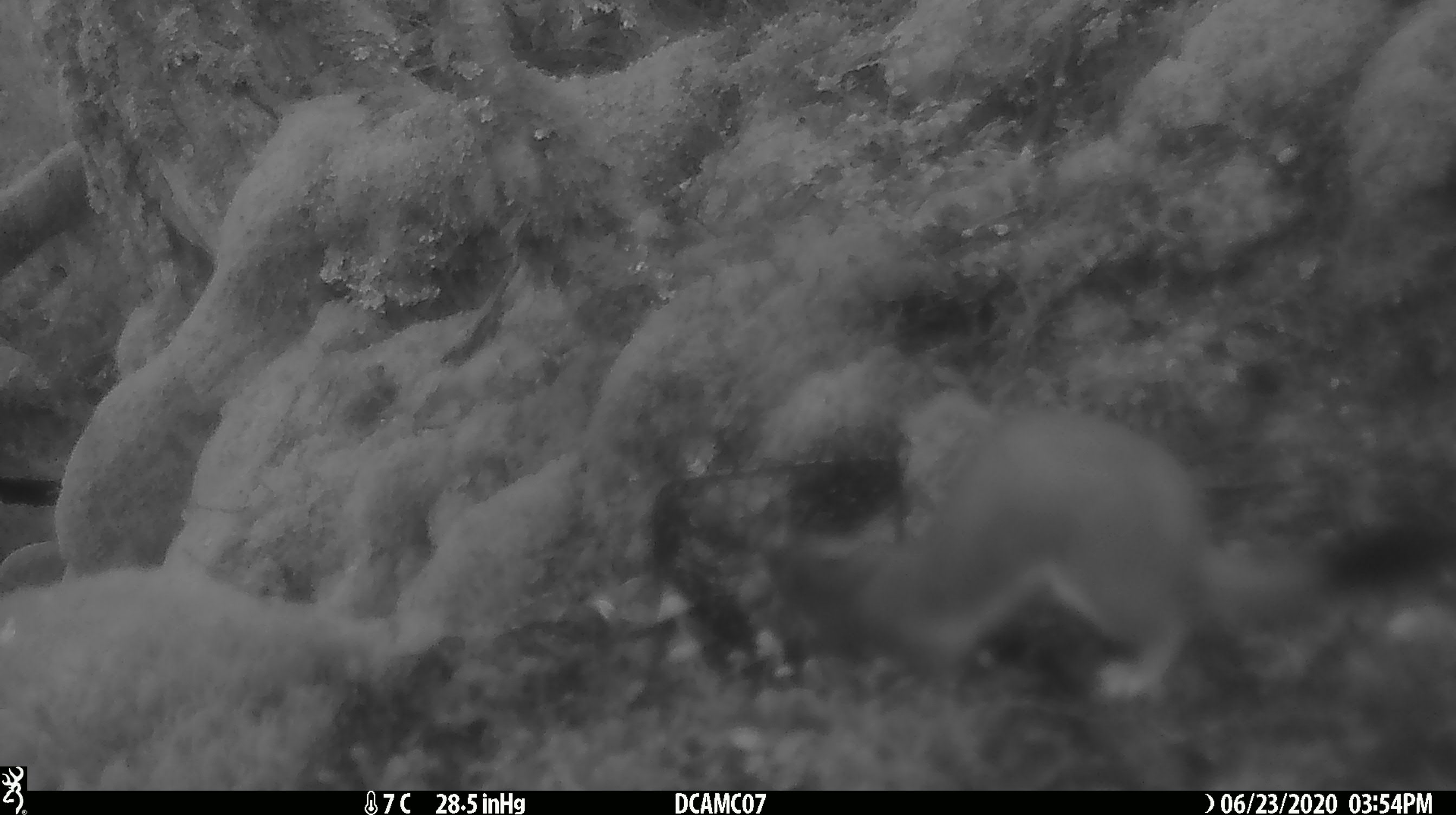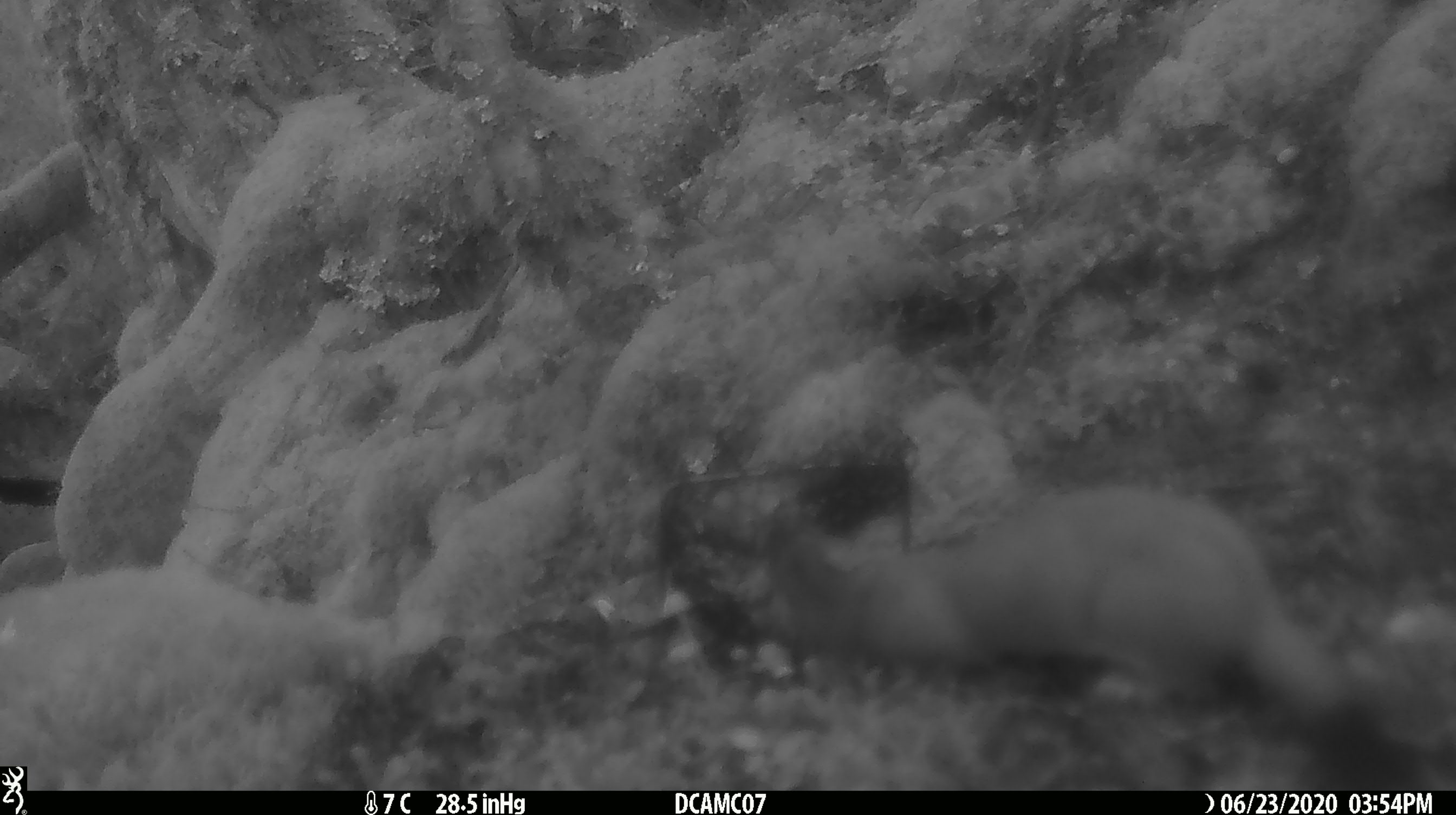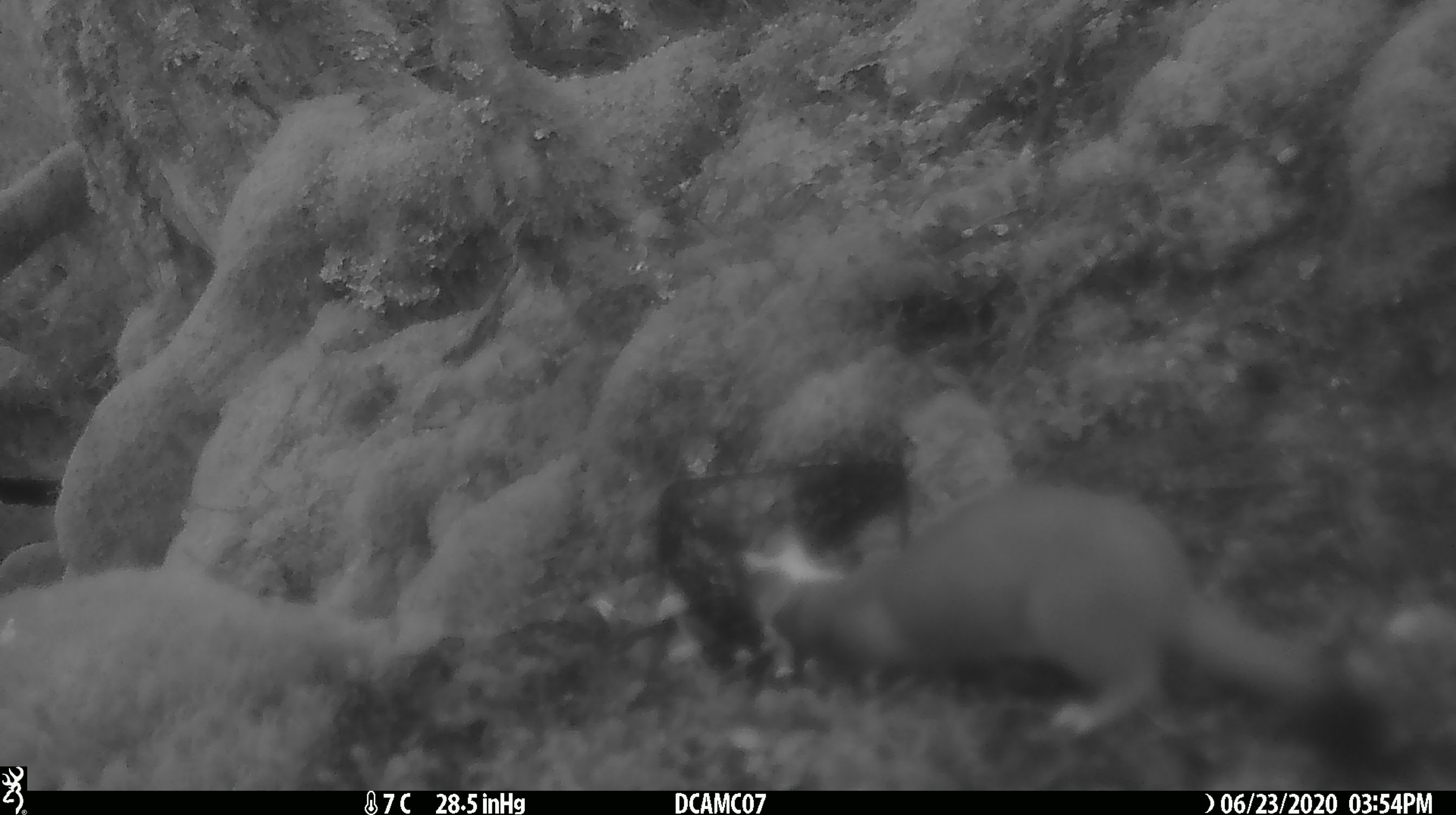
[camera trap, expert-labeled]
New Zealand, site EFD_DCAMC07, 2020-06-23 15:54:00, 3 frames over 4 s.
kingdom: Animalia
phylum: Chordata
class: Mammalia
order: Carnivora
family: Mustelidae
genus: Mustela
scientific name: Mustela erminea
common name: stoat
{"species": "stoat (Mustela erminea)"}